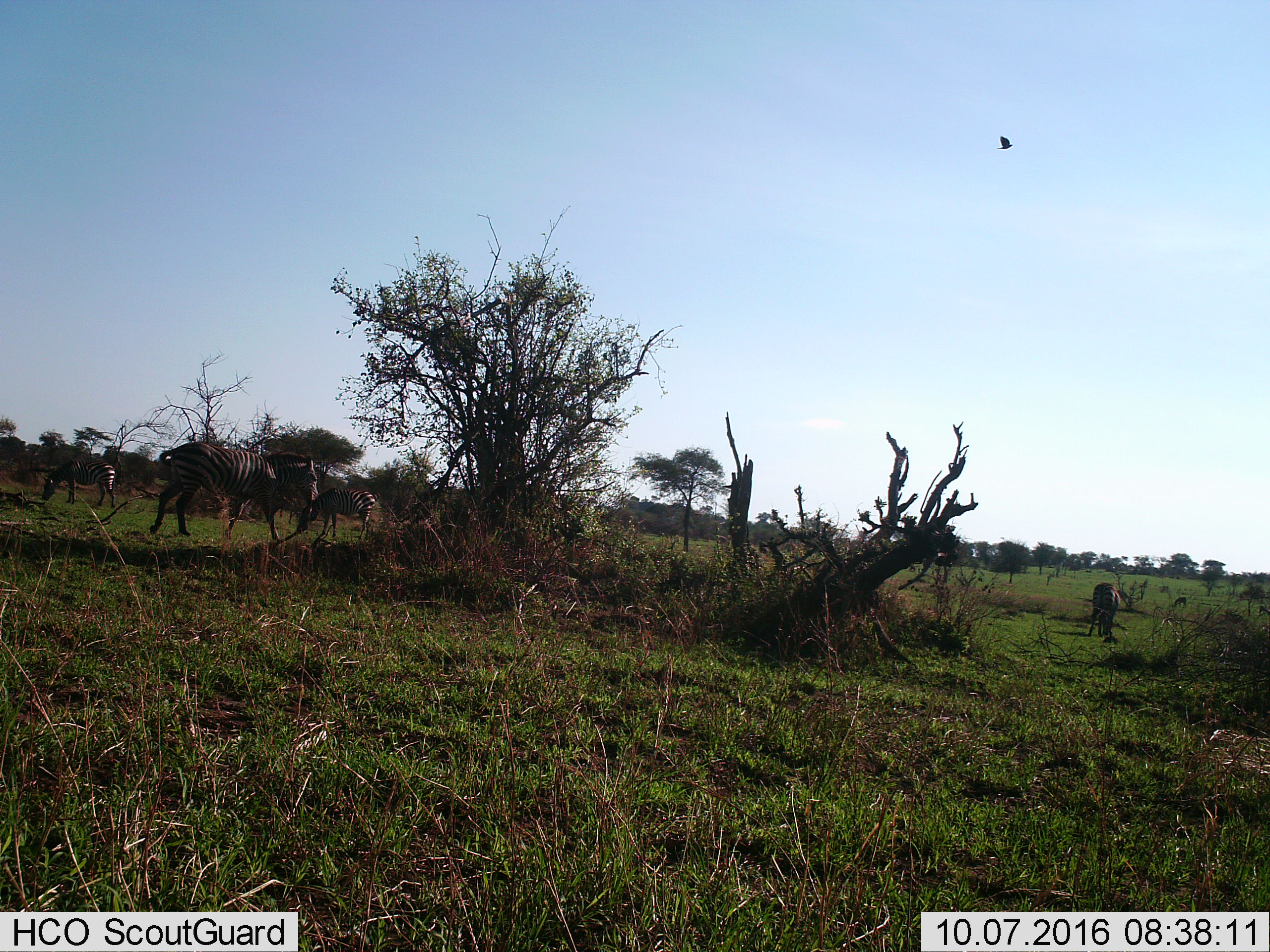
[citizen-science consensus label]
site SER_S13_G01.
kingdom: Animalia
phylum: Chordata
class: Mammalia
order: Perissodactyla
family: Equidae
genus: Equus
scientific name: Equus quagga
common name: plains zebra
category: zebraplains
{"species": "zebraplains (plains zebra) (Equus quagga)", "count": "5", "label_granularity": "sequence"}